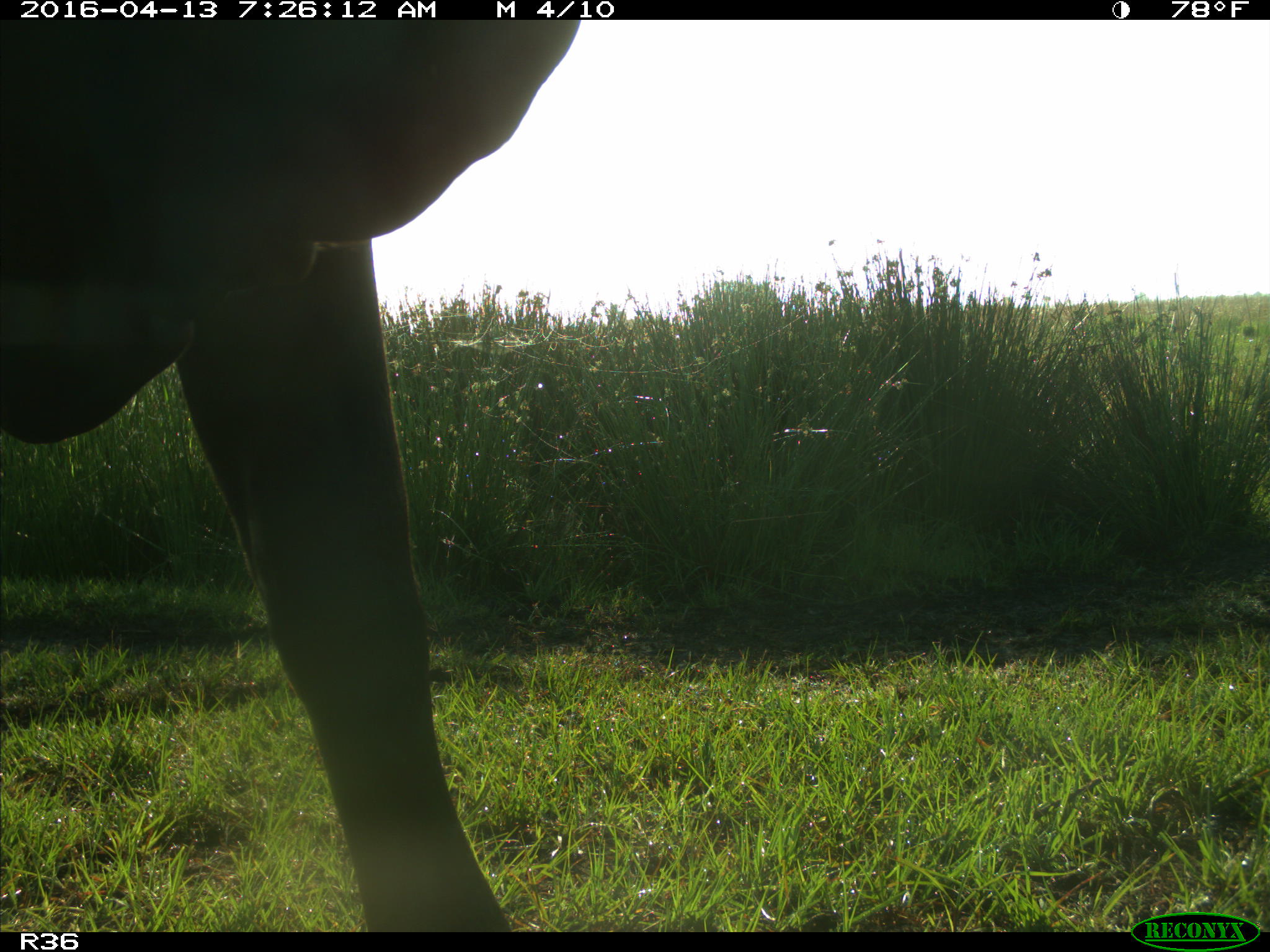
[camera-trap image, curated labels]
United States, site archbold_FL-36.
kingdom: Animalia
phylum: Chordata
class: Mammalia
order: Artiodactyla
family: Bovidae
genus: Bos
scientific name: Bos taurus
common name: domestic cow